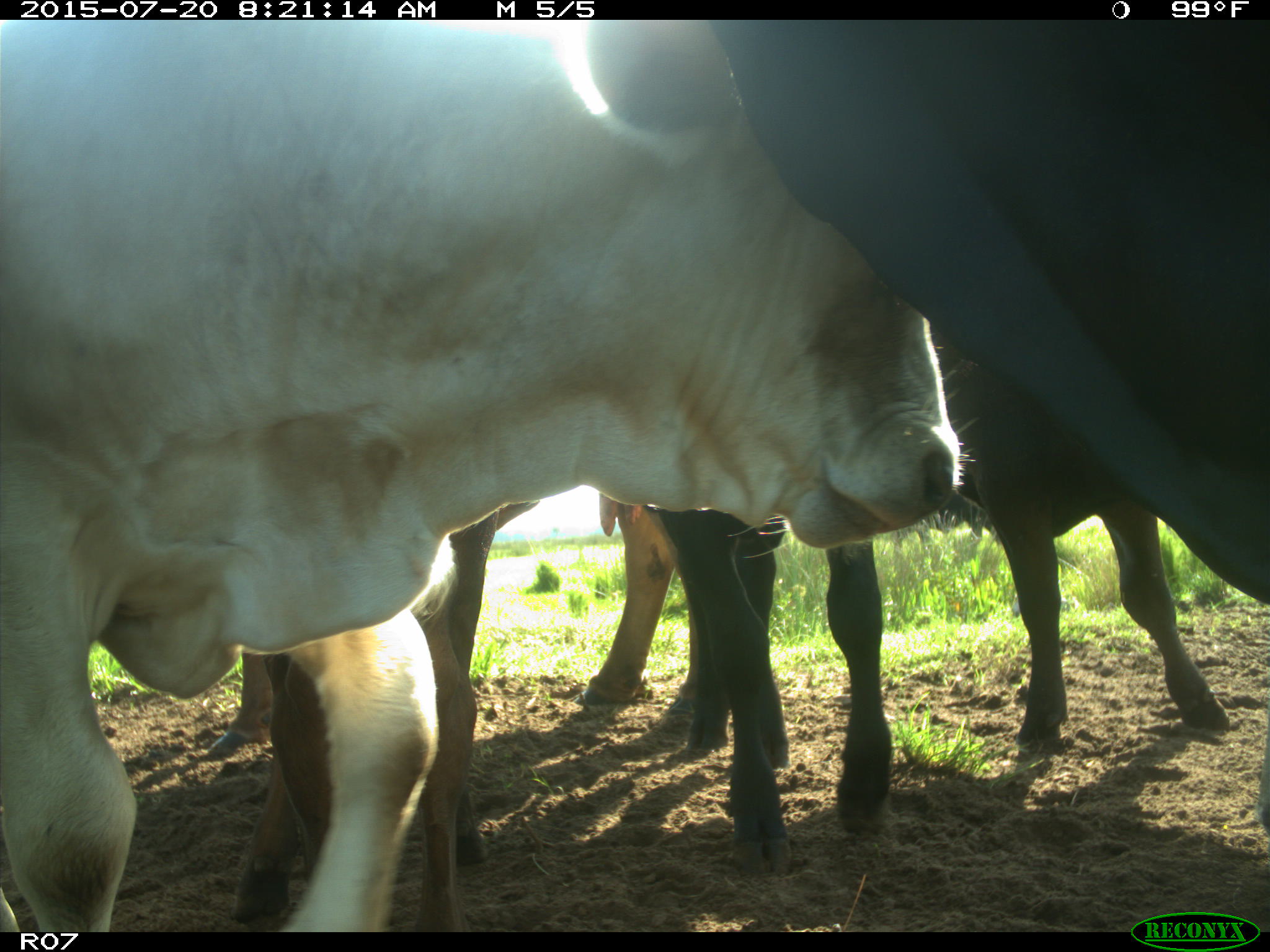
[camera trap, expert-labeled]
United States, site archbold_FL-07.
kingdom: Animalia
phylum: Chordata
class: Mammalia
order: Artiodactyla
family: Bovidae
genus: Bos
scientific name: Bos taurus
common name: domestic cow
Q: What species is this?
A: Bos taurus (domestic cow).